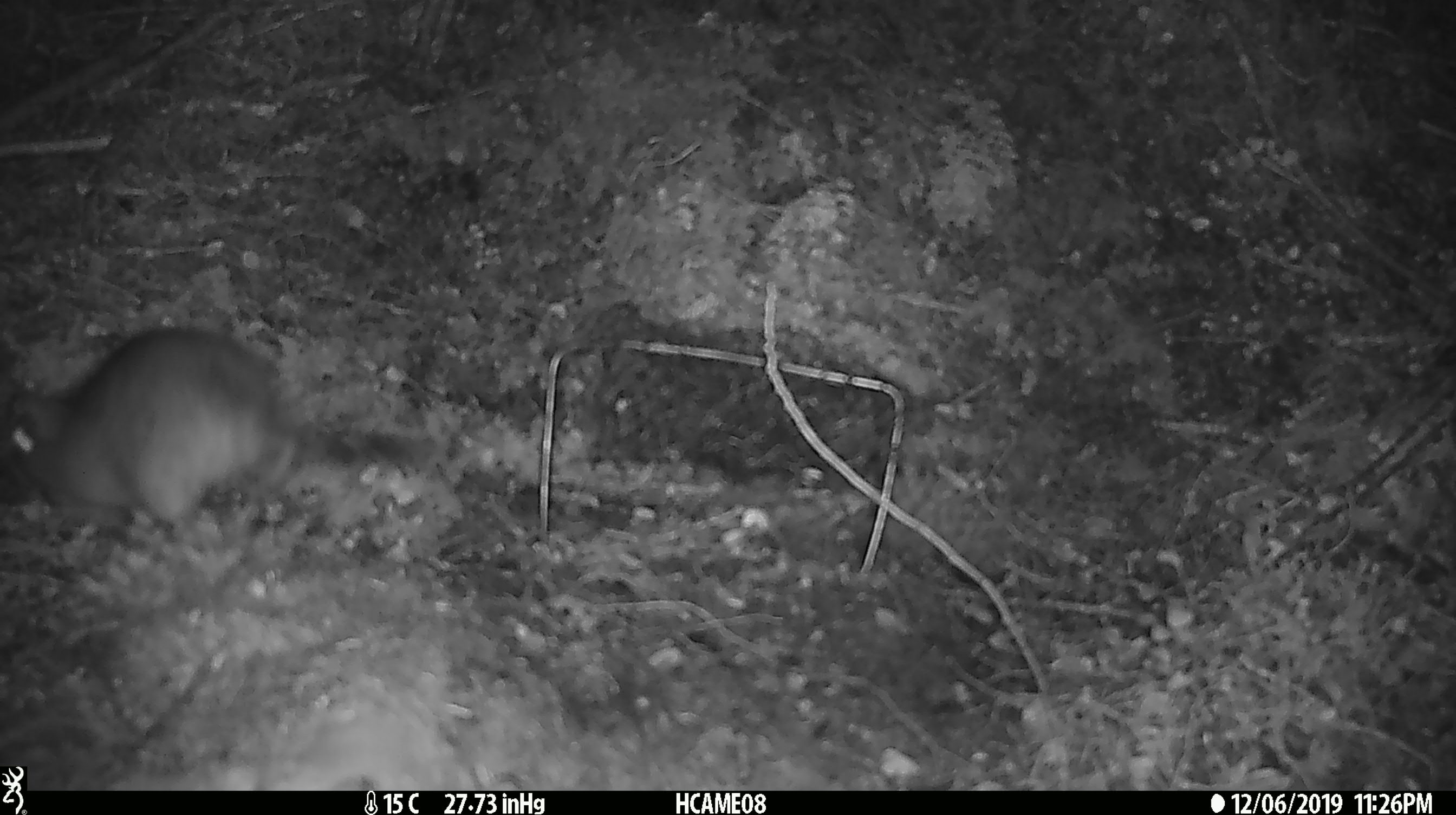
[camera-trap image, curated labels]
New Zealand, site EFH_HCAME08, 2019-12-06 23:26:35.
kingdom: Animalia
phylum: Chordata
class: Mammalia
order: Rodentia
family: Muridae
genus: Rattus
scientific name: Rattus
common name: rat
Rat (Rattus).